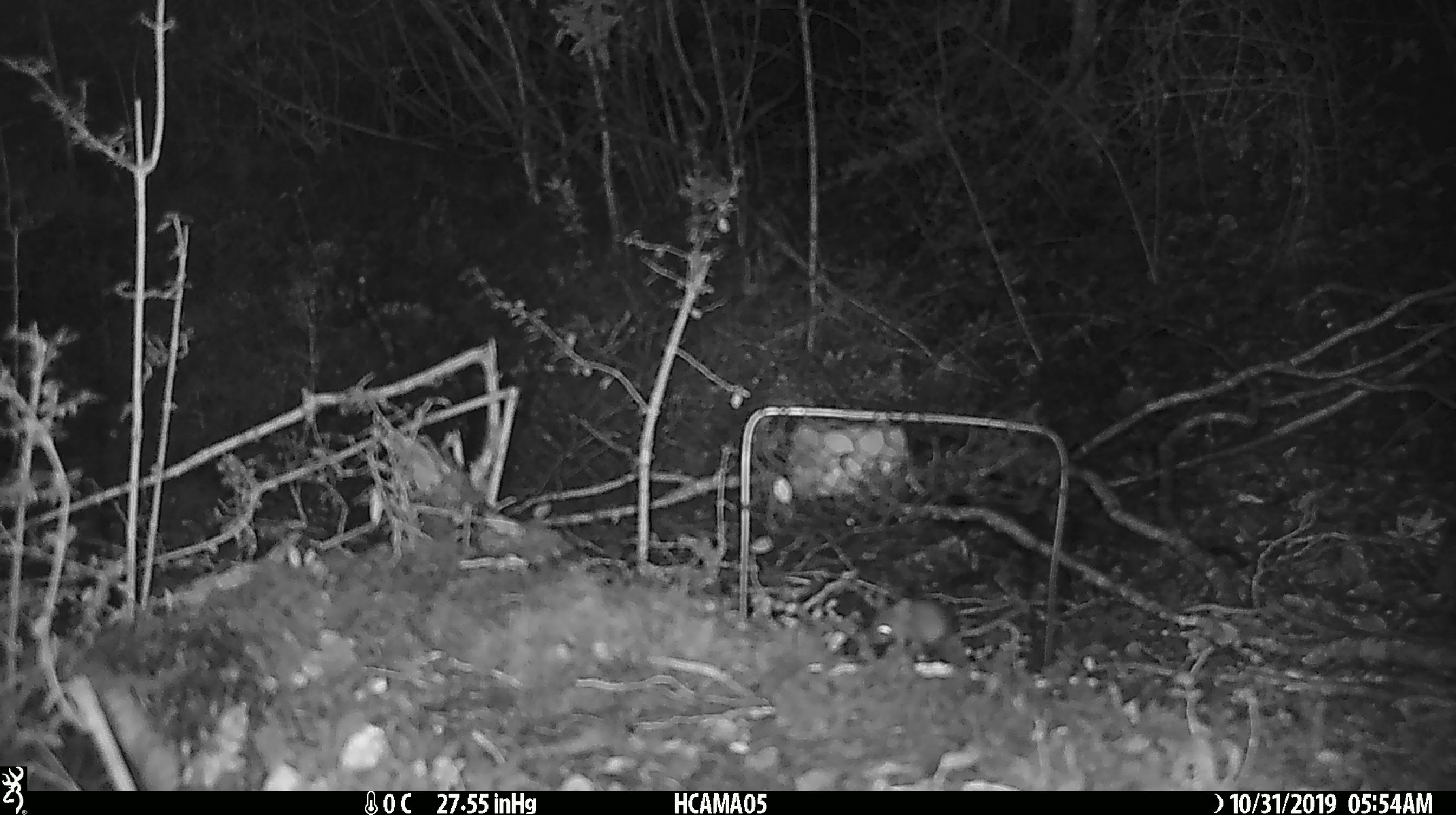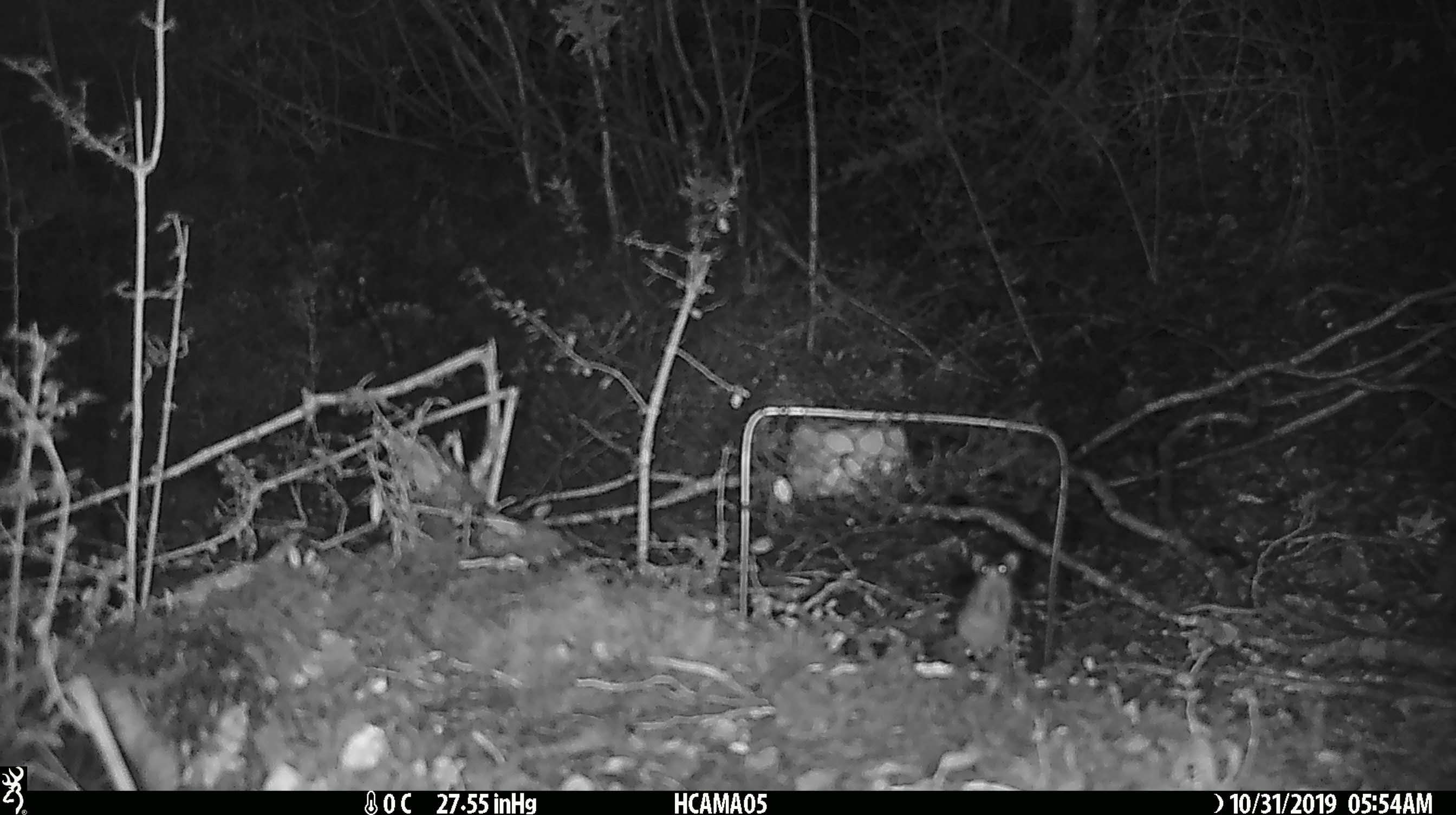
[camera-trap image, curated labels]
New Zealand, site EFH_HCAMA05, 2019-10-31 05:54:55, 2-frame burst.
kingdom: Animalia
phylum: Chordata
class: Mammalia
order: Rodentia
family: Muridae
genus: Mus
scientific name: Mus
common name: mouse